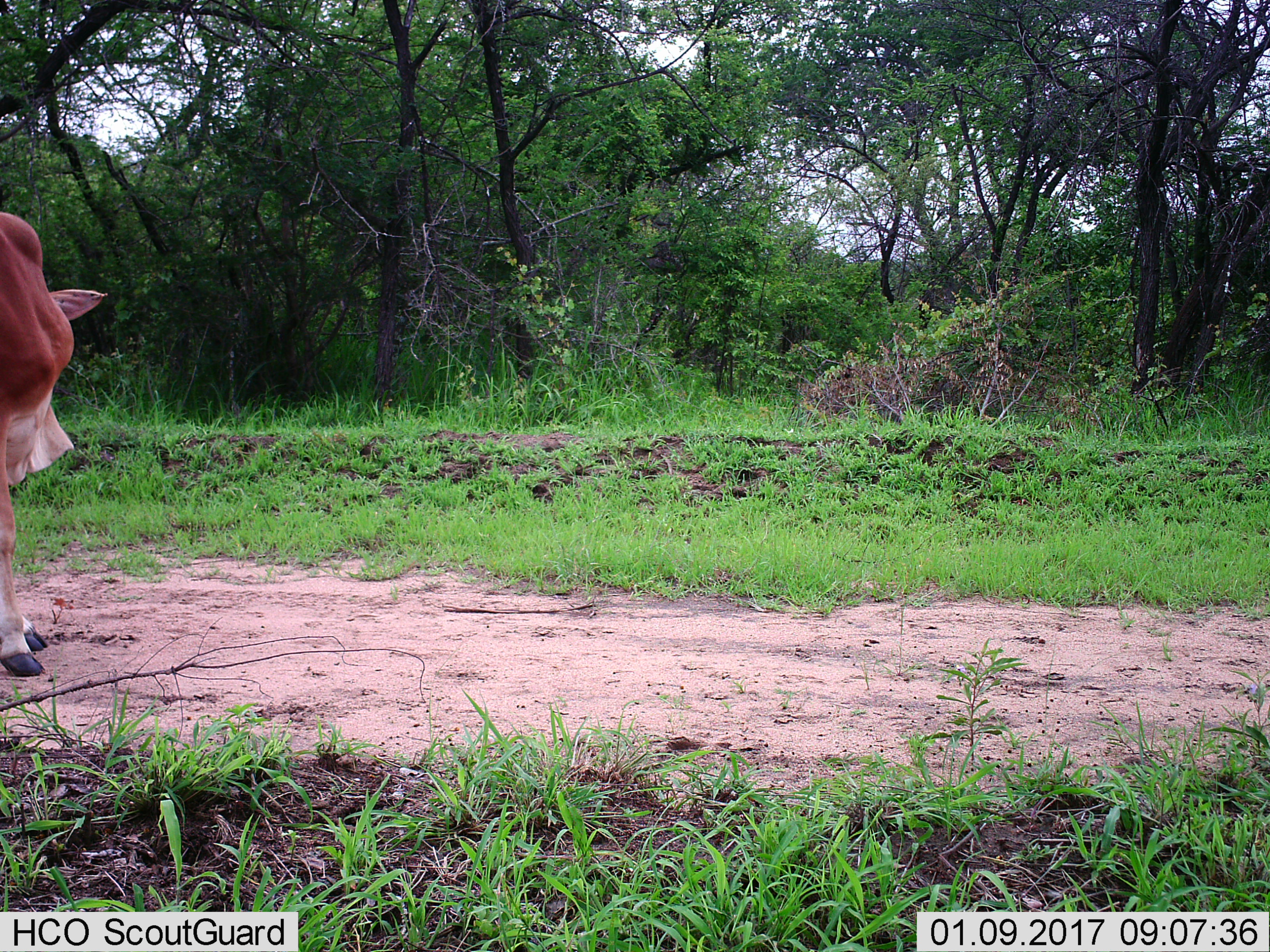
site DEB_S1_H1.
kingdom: Animalia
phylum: Chordata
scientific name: Vertebrata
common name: domestic animal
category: domesticanimal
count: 1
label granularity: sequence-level